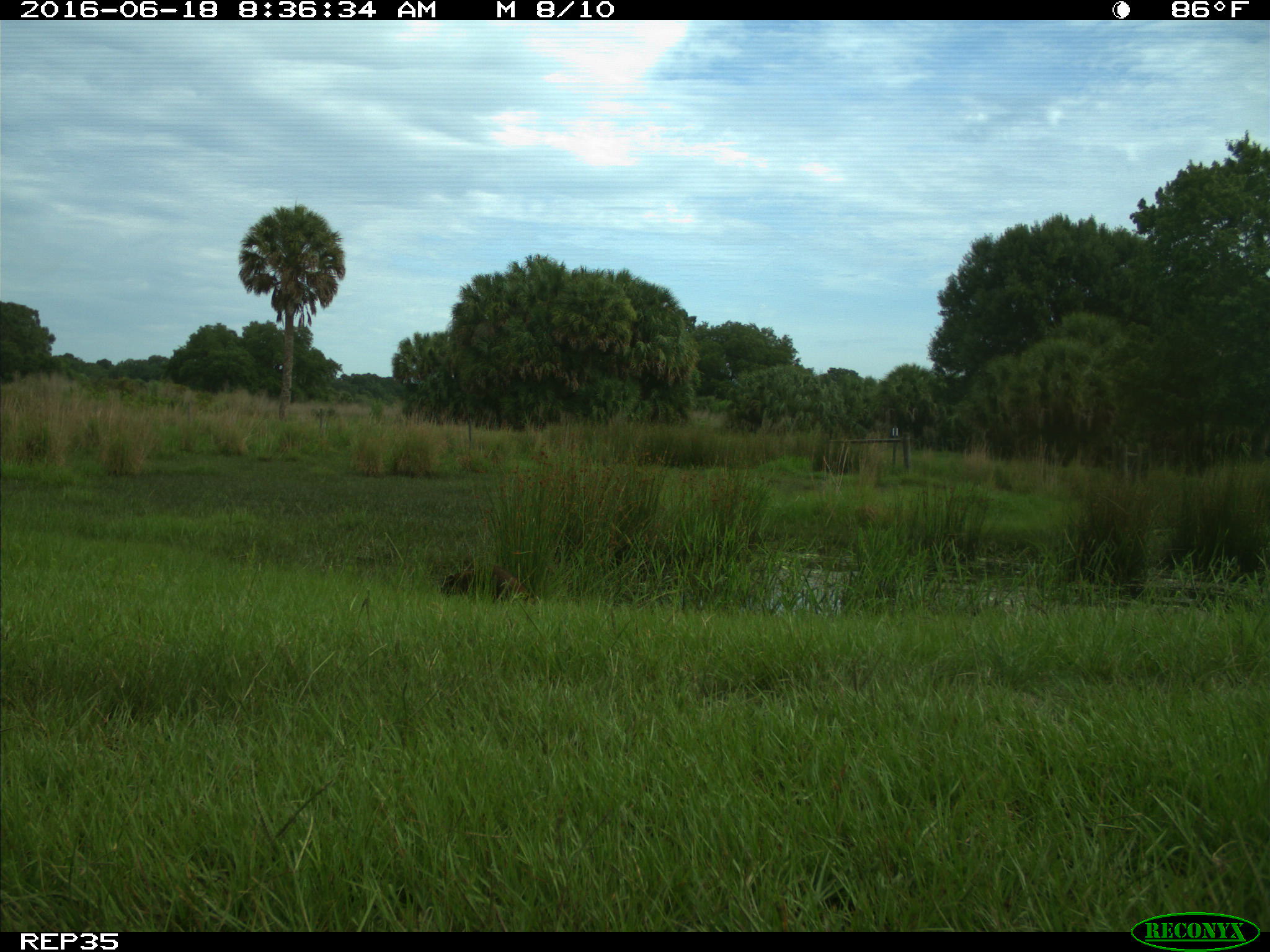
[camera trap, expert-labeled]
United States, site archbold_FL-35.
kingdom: Animalia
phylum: Chordata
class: Mammalia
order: Carnivora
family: Procyonidae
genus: Procyon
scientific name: Procyon lotor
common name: common raccoon